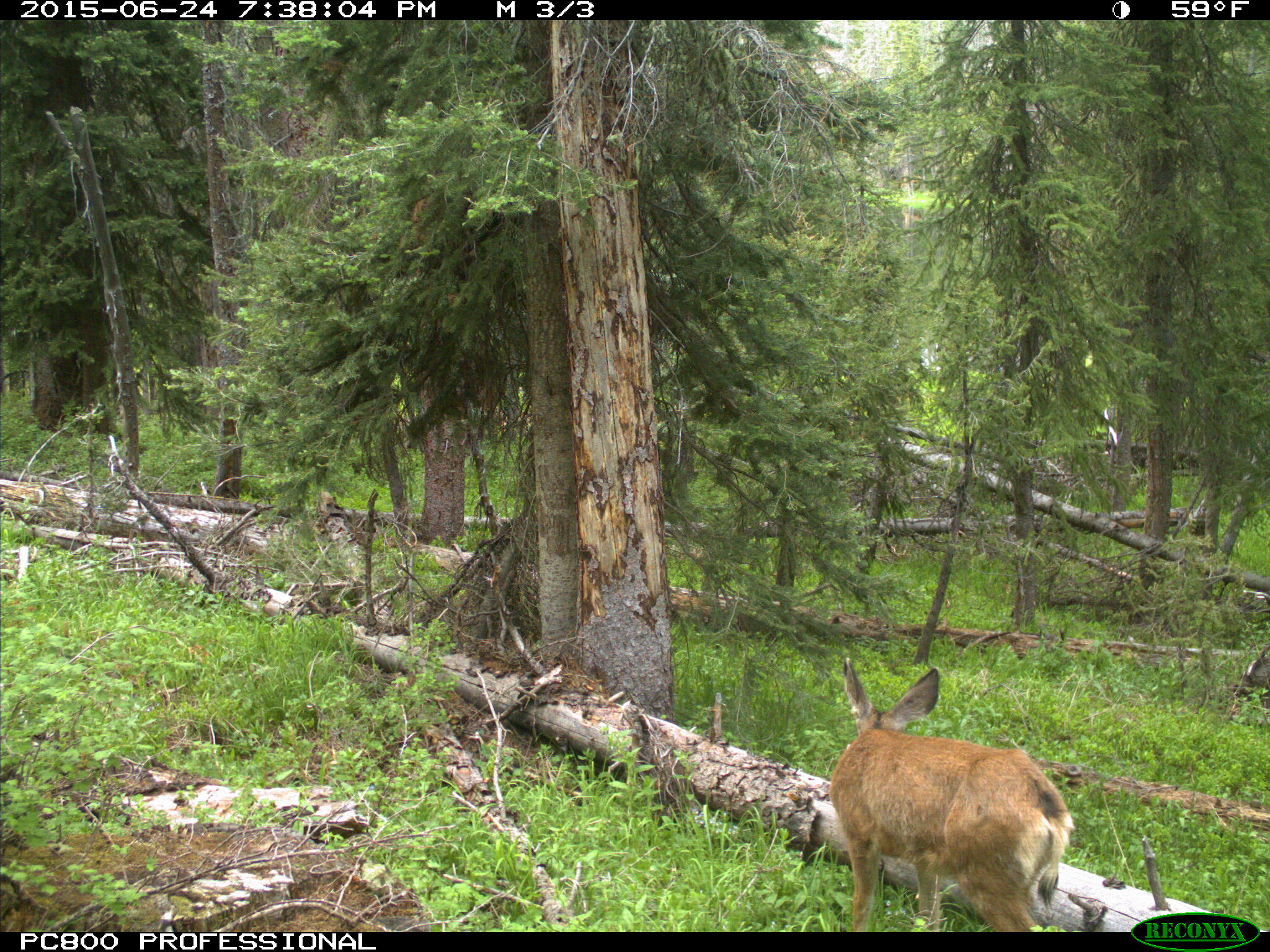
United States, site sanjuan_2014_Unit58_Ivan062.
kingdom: Animalia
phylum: Chordata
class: Mammalia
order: Artiodactyla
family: Cervidae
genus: Odocoileus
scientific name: Odocoileus hemionus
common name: mule deer